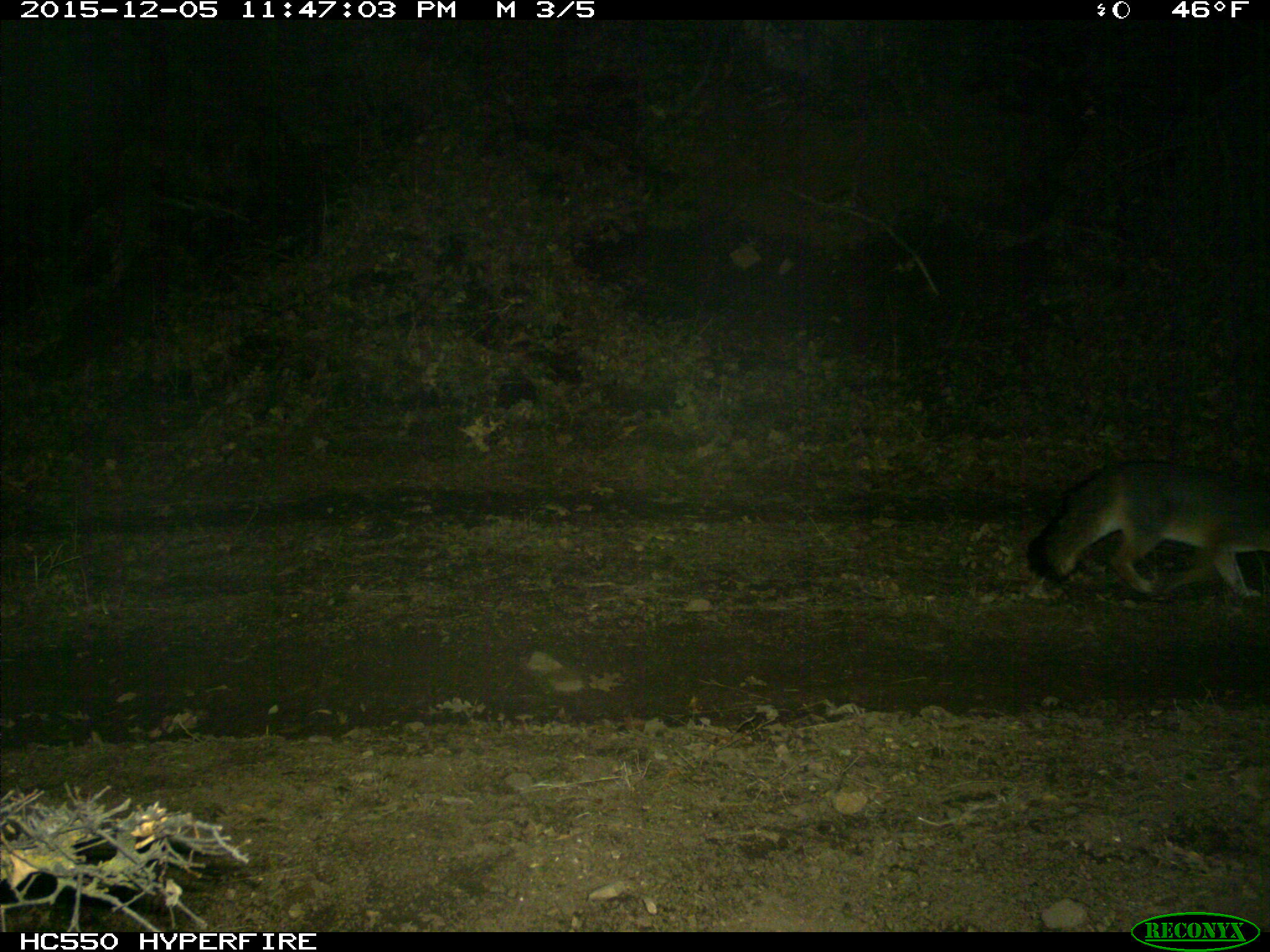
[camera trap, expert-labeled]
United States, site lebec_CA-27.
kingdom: Animalia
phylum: Chordata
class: Mammalia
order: Carnivora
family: Canidae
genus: Urocyon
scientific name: Urocyon cinereoargenteus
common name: gray fox